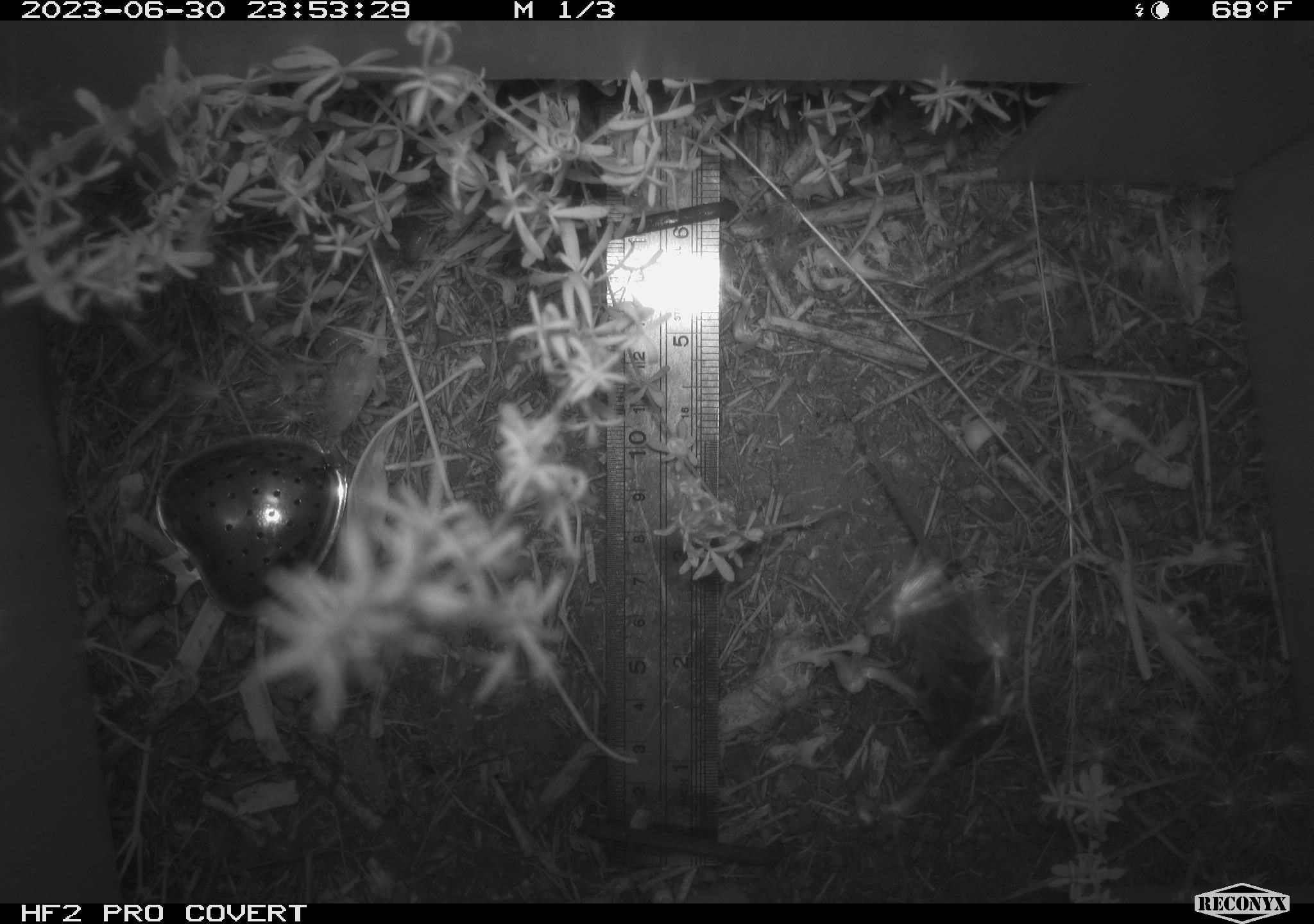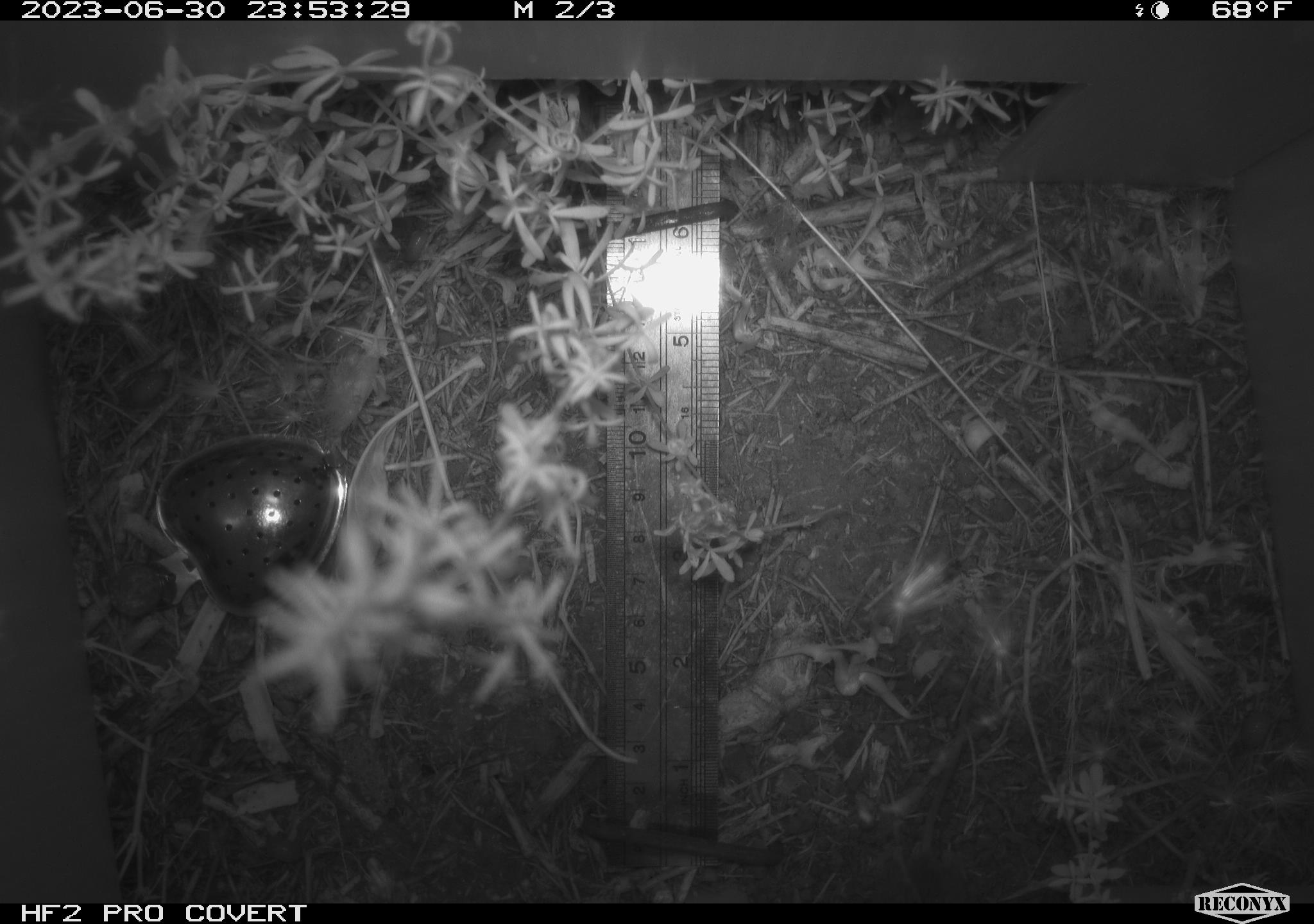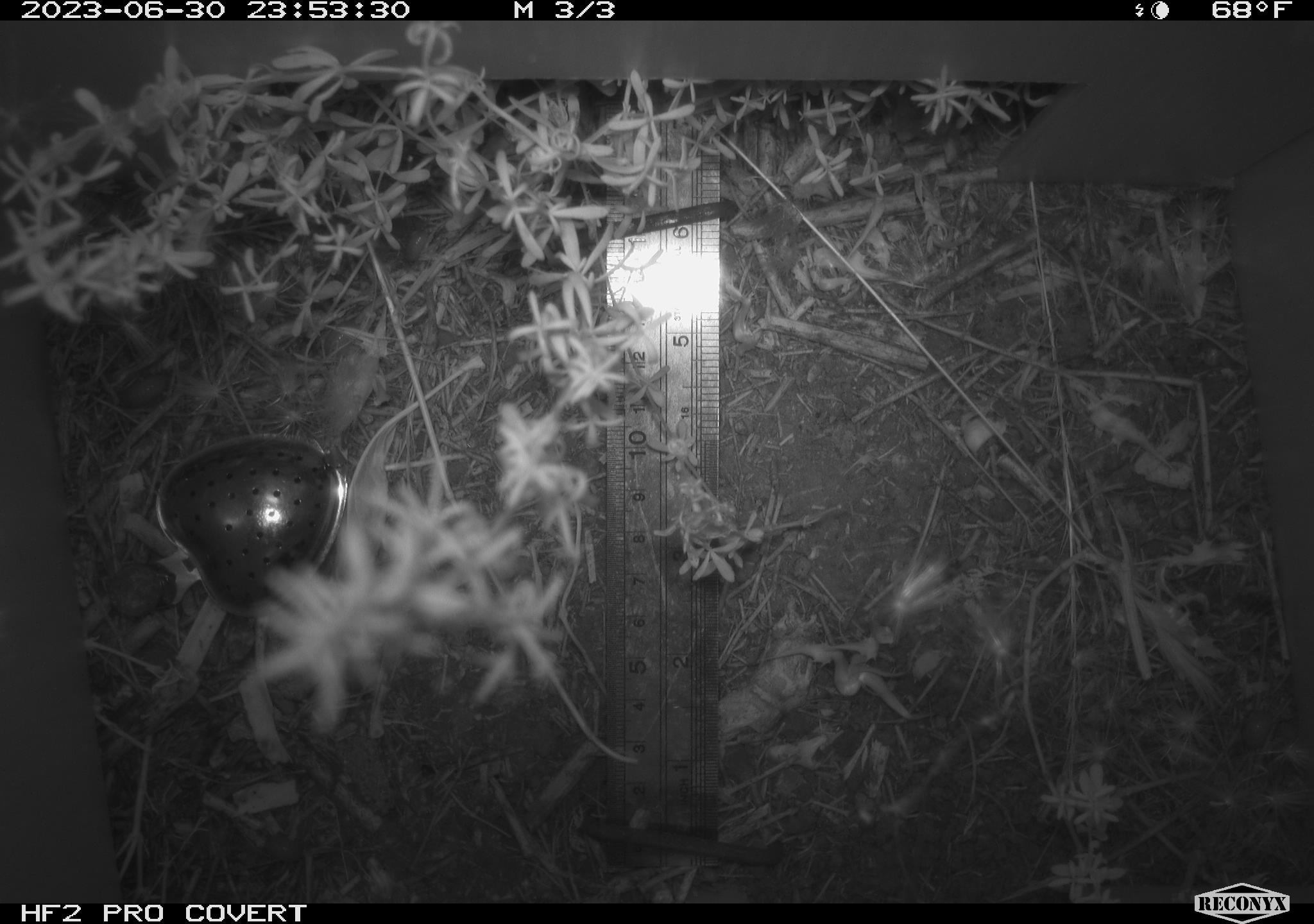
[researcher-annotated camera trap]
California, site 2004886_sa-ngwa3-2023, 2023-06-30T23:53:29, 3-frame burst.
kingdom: Animalia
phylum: Chordata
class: Mammalia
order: Rodentia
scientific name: Rodentia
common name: mouse species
Mouse species (Rodentia).